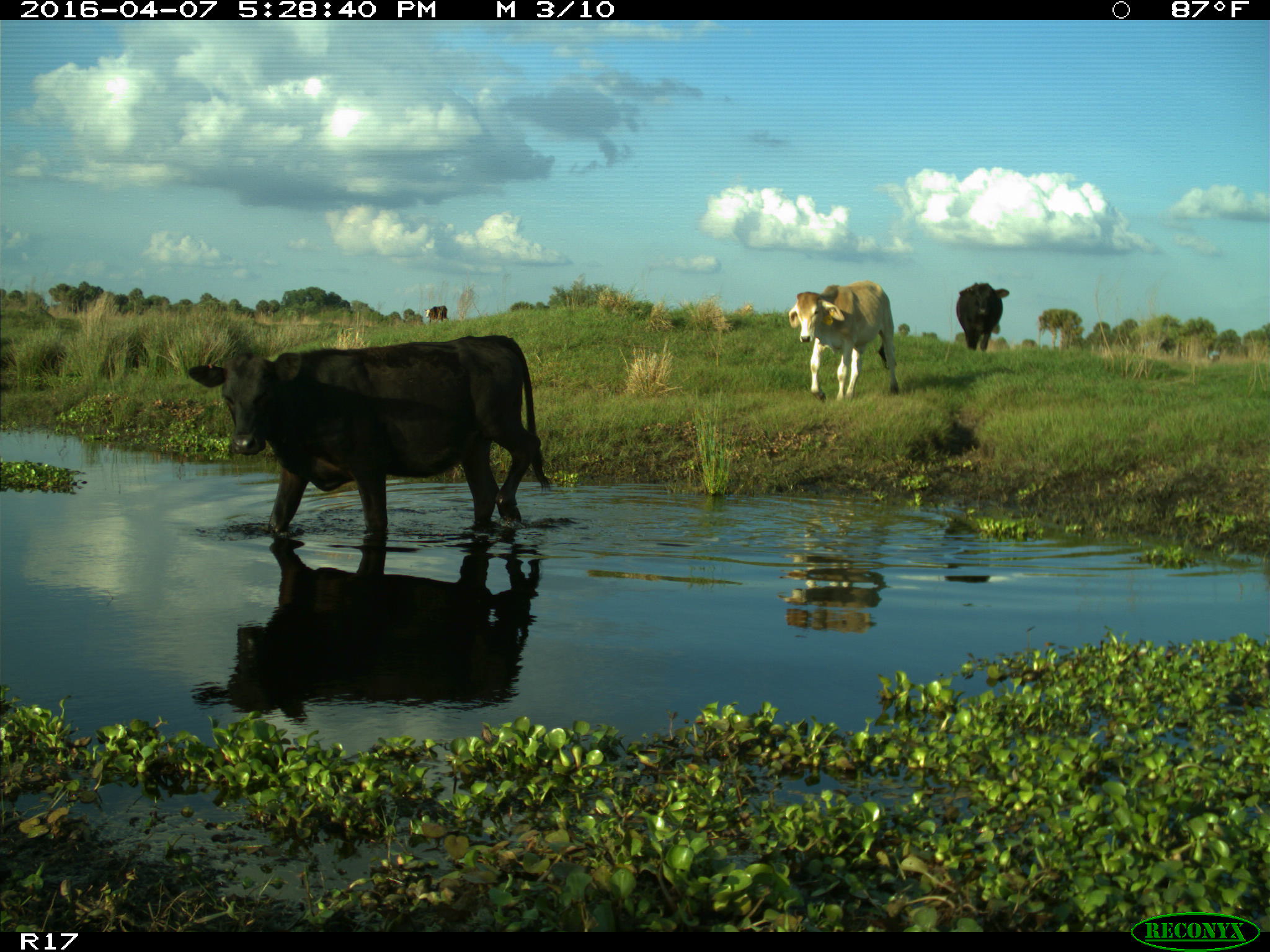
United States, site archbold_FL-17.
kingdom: Animalia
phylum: Chordata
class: Mammalia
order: Artiodactyla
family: Bovidae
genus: Bos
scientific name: Bos taurus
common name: domestic cow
Bos taurus (domestic cow).